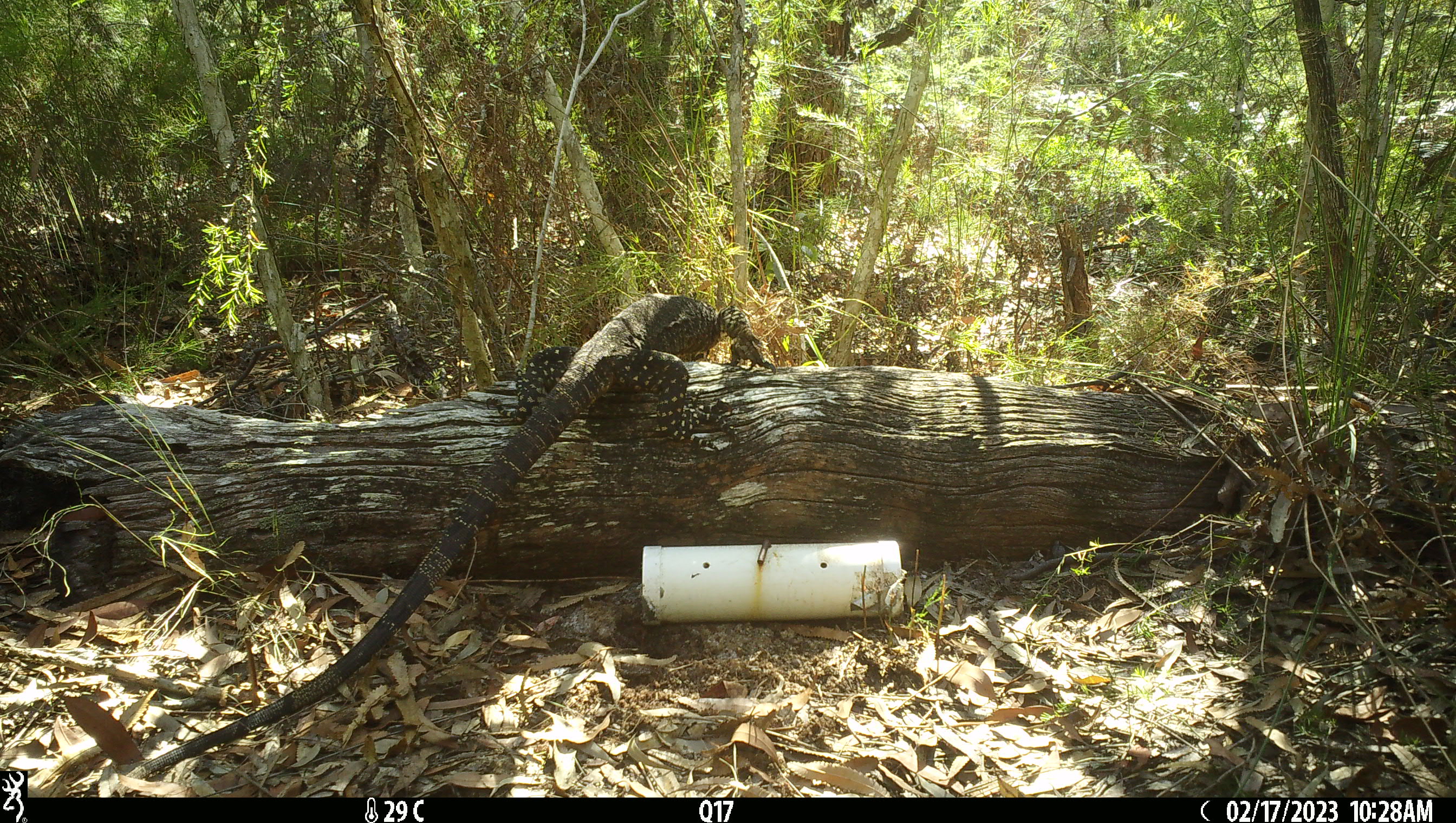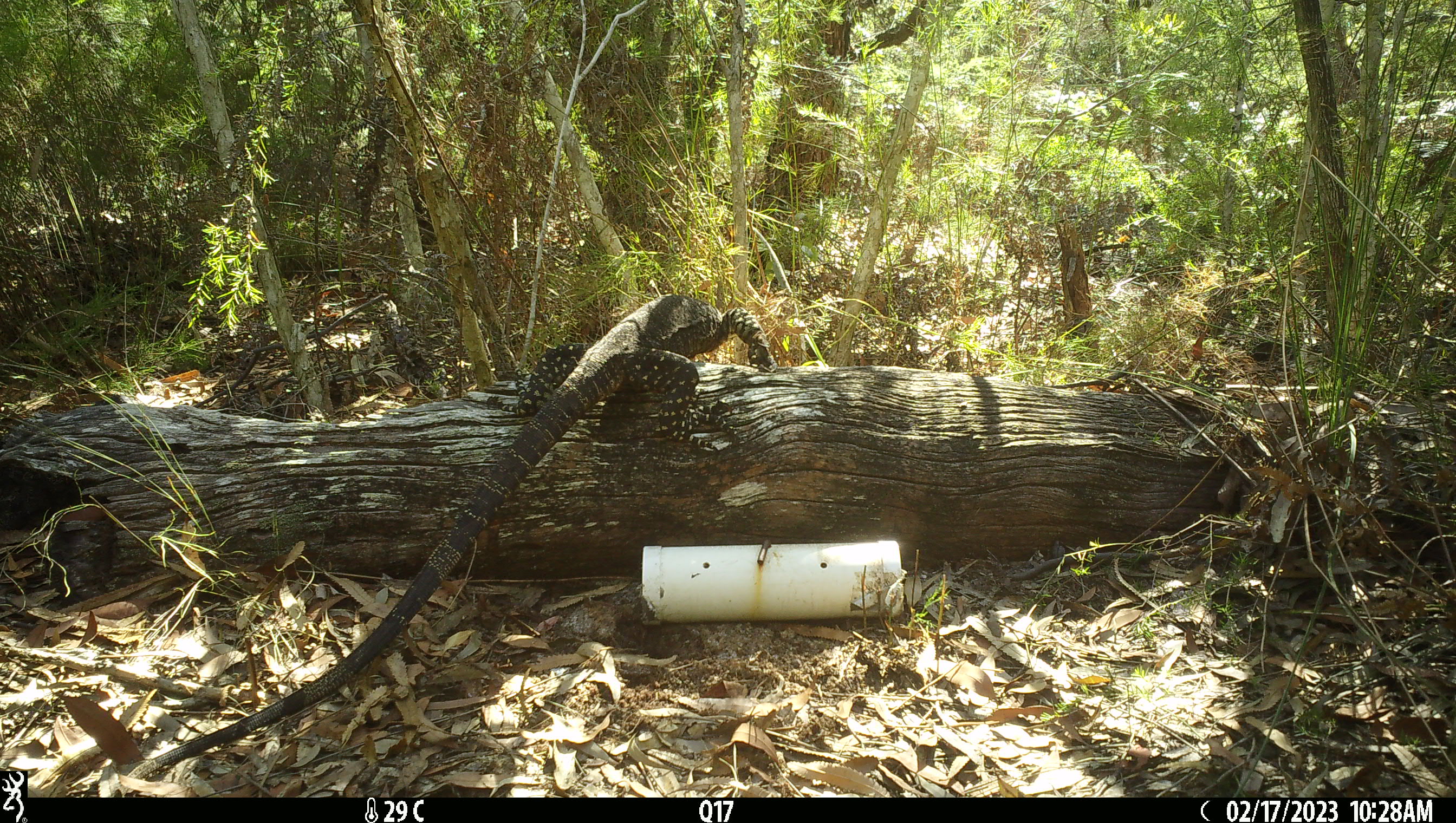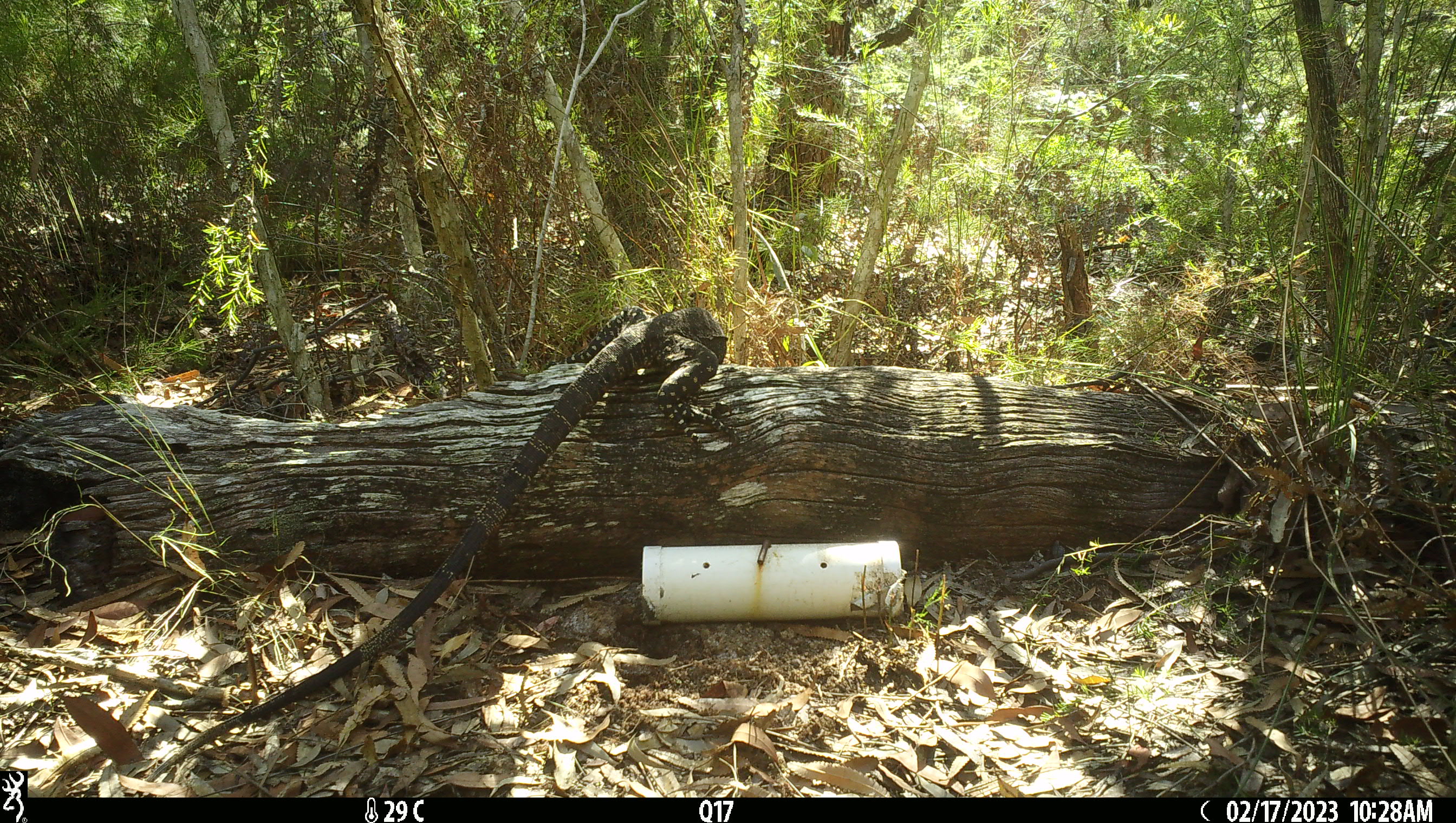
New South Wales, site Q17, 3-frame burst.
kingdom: Animalia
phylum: Chordata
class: Reptilia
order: Squamata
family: Varanidae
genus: Varanus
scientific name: Varanus varius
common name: lace monitor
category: goanna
Goanna (lace monitor) (Varanus varius).